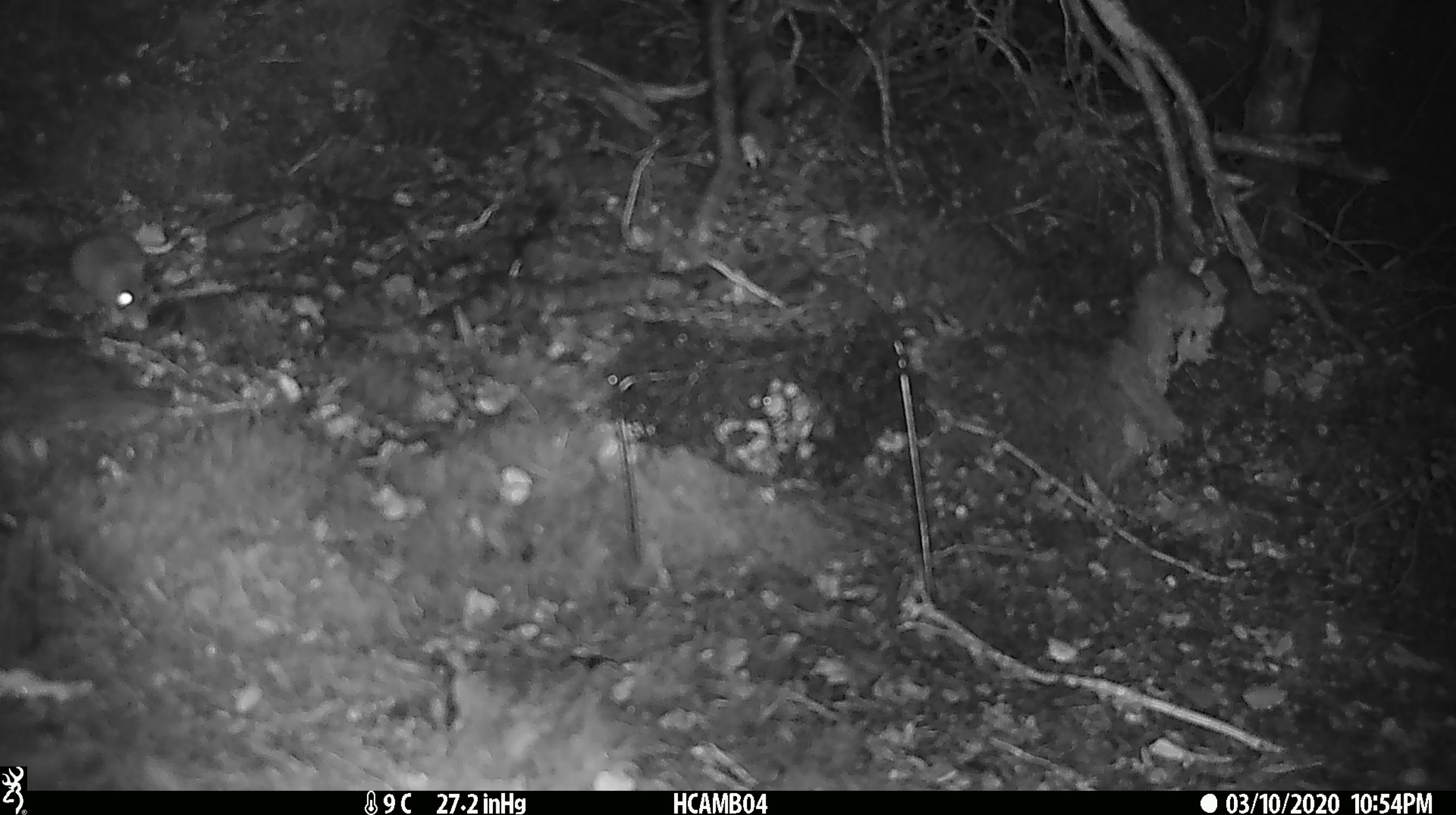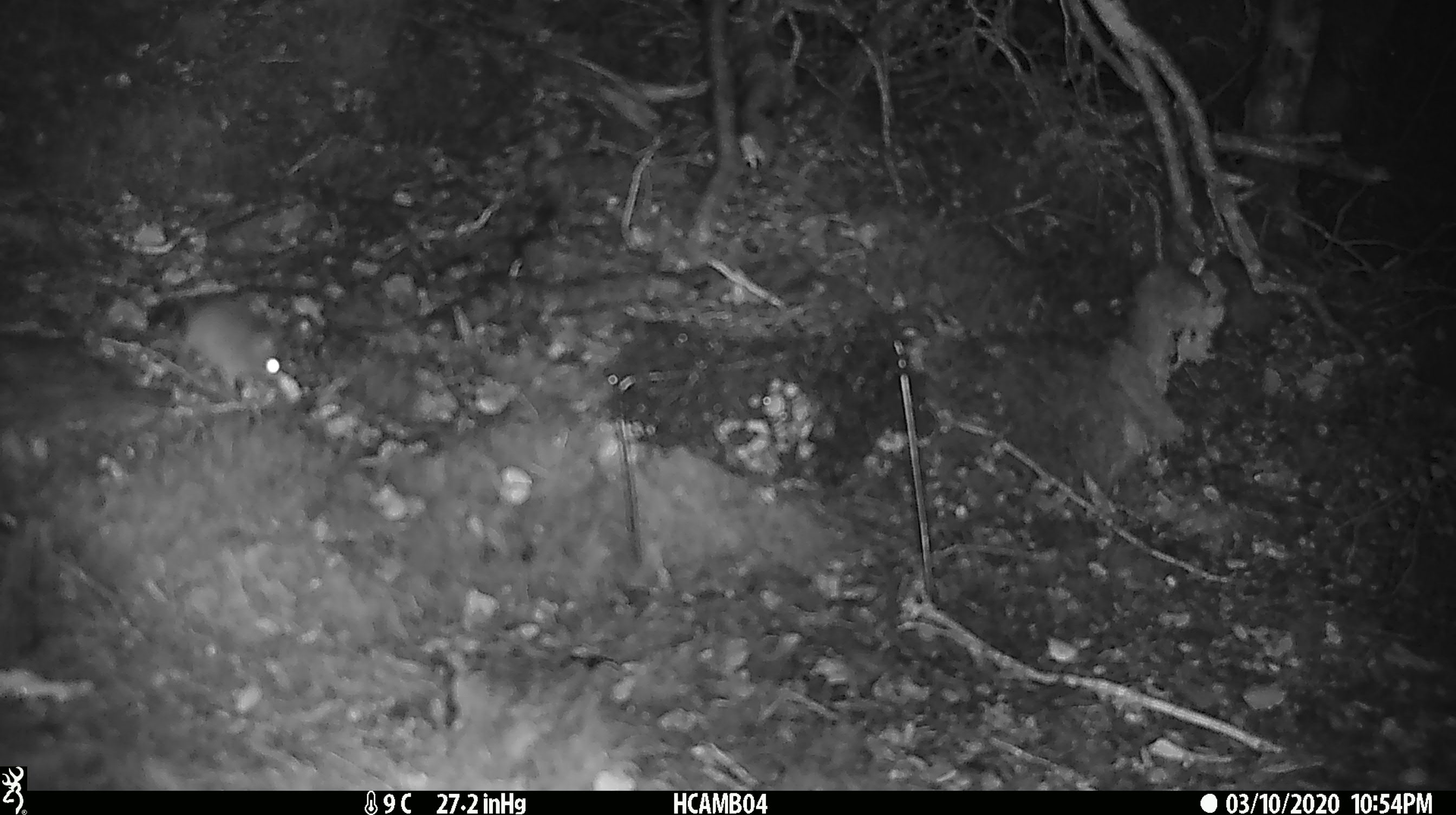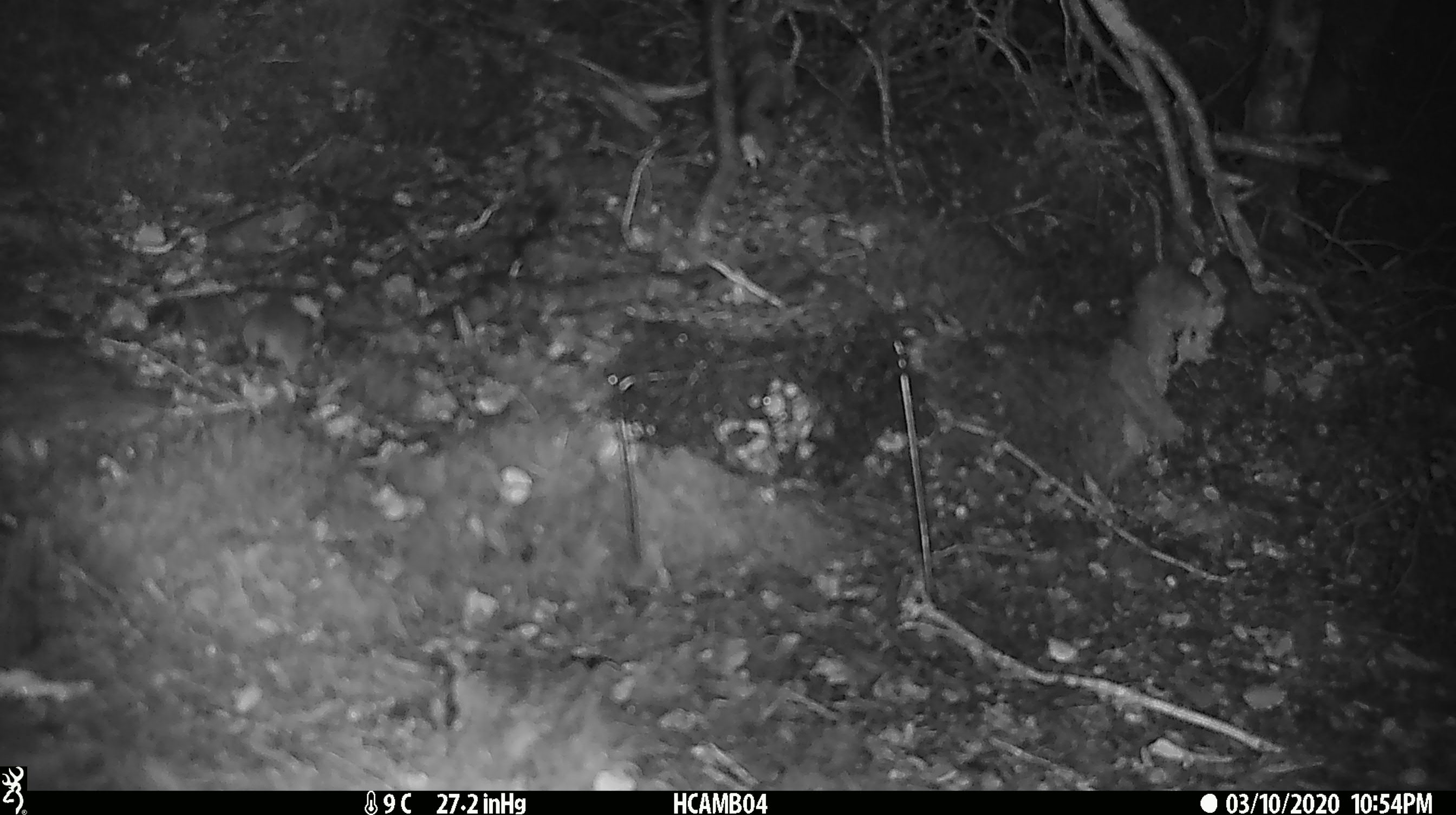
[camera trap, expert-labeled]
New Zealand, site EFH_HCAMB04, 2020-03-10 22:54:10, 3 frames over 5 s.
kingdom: Animalia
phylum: Chordata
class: Mammalia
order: Rodentia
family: Muridae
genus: Mus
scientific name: Mus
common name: mouse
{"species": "mouse (Mus)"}